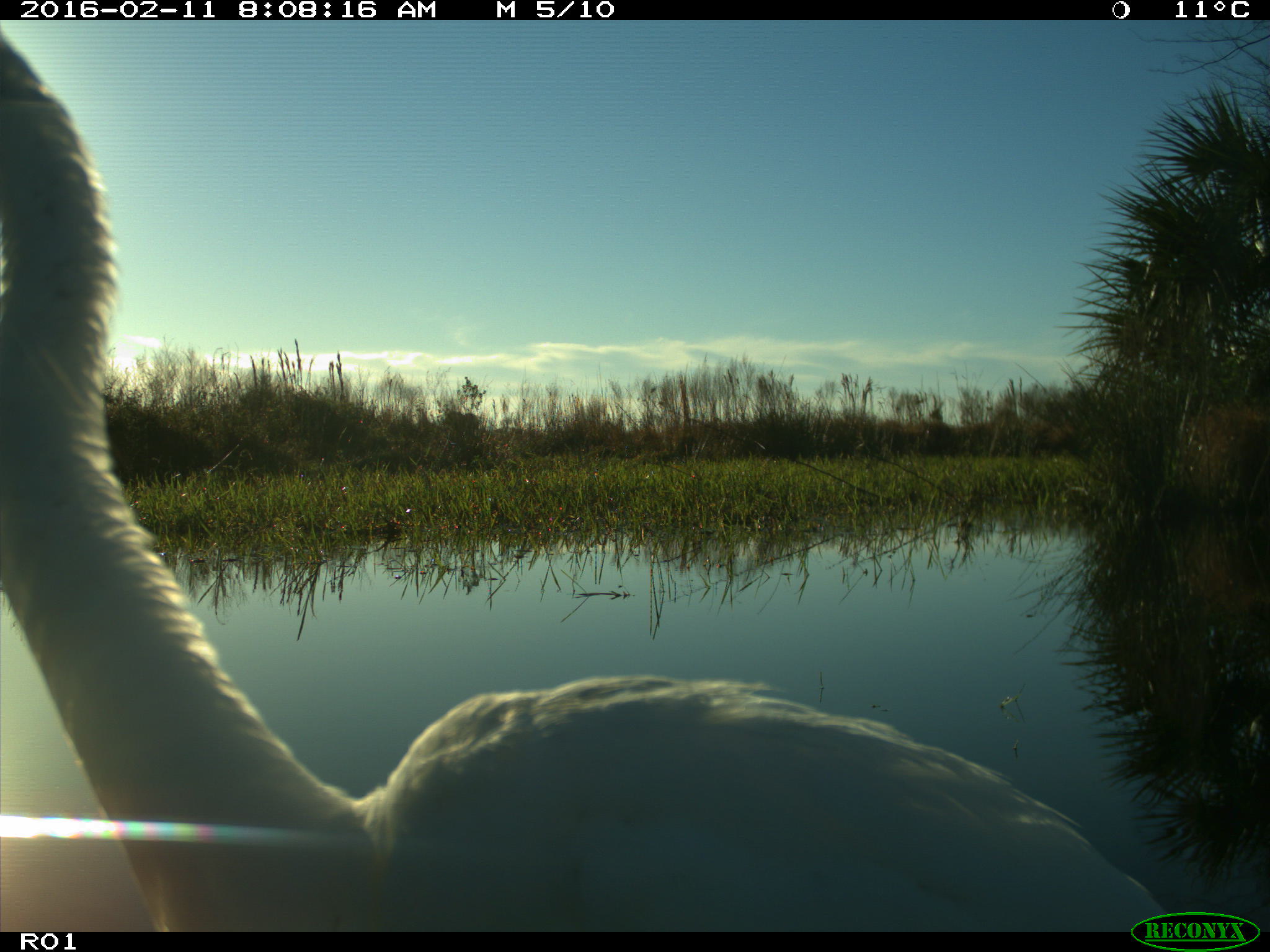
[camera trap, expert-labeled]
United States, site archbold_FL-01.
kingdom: Animalia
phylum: Chordata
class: Aves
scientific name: Aves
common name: birds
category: unidentified bird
Unidentified bird (birds) (Aves).